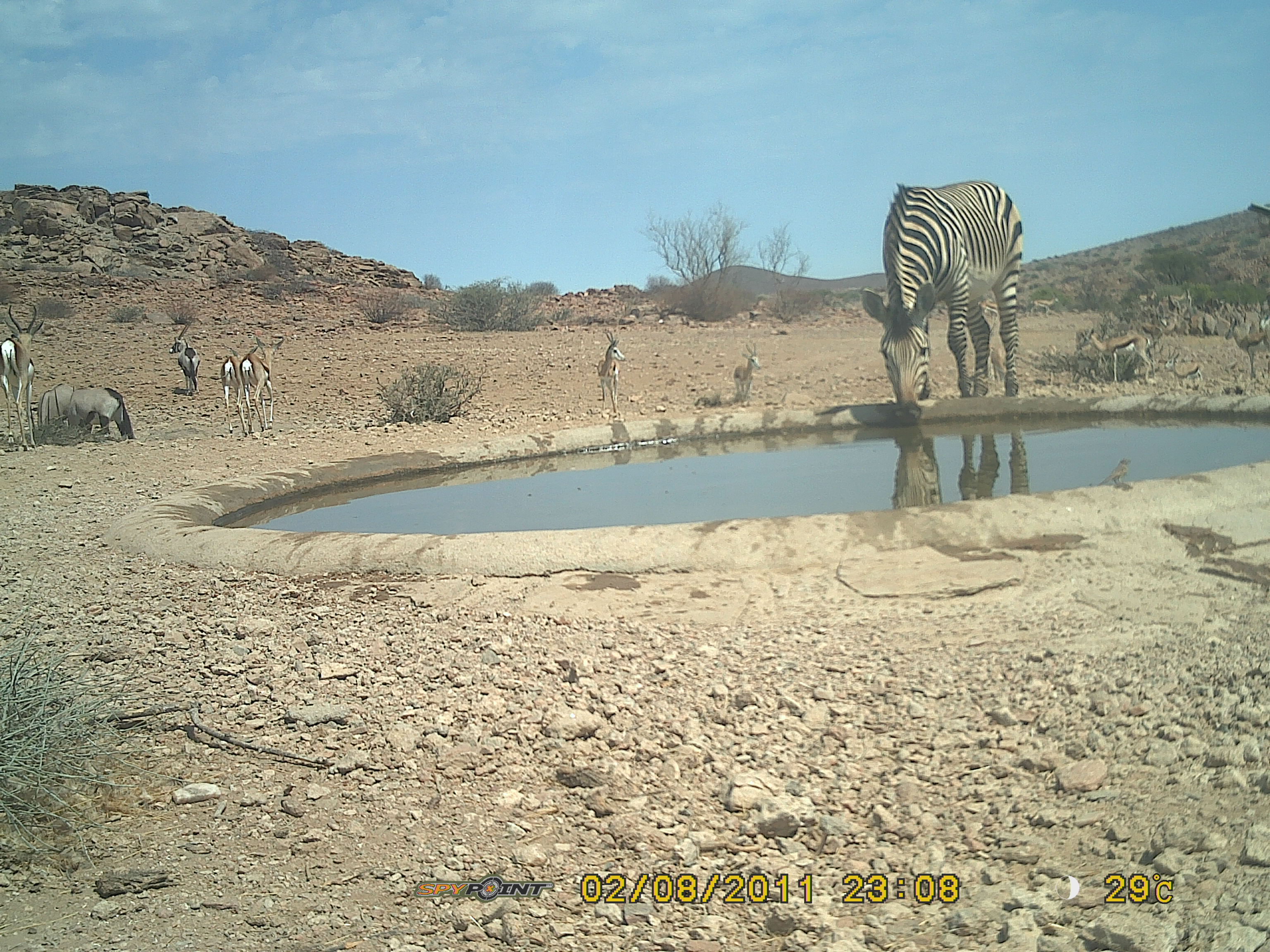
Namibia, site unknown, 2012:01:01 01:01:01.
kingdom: Animalia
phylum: Chordata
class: Mammalia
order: Perissodactyla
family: Equidae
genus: Equus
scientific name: Equus zebra hartmannae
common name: hartmann's mountain zebra